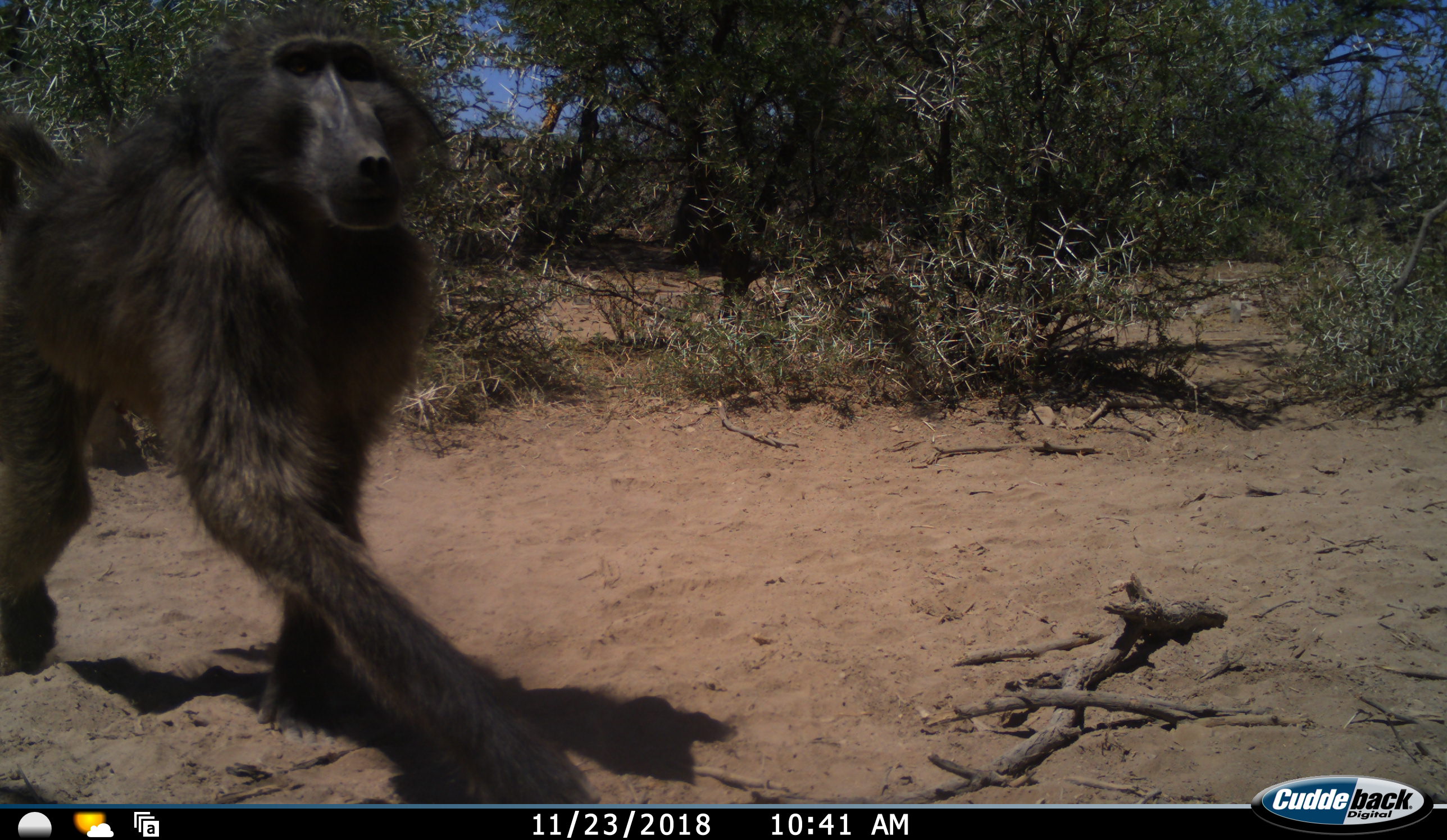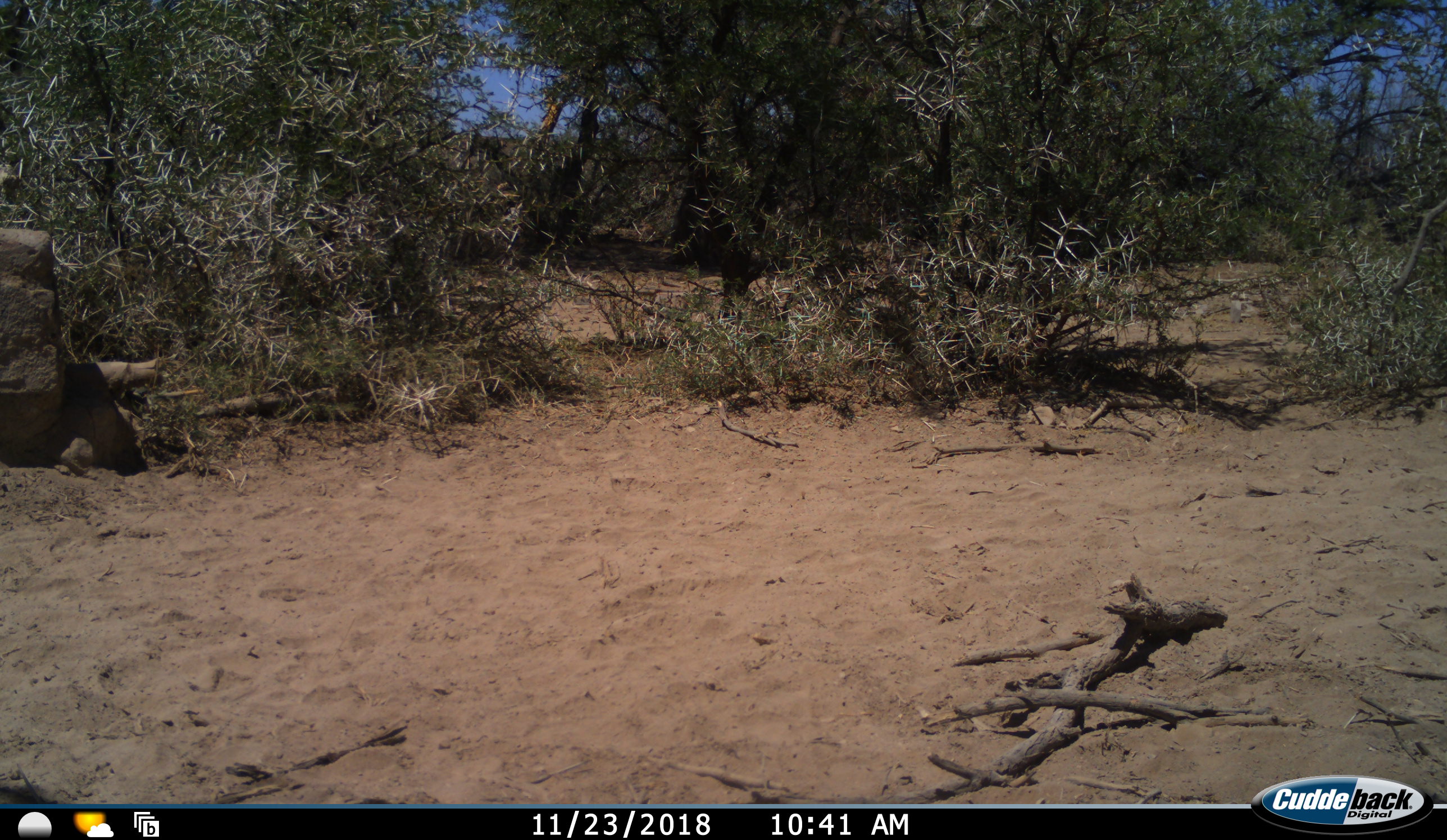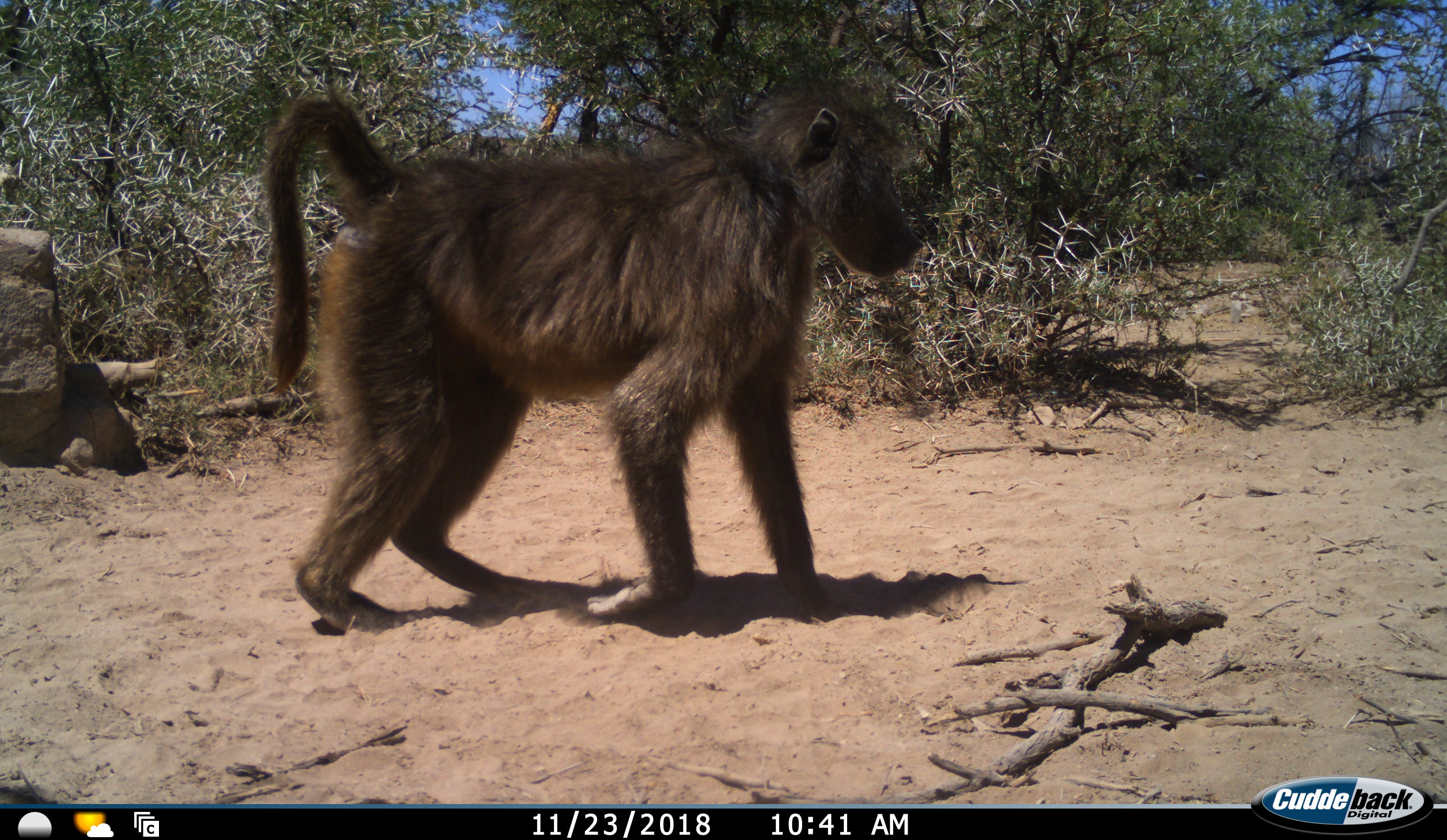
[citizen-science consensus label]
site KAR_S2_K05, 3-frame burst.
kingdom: Animalia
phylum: Chordata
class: Mammalia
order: Primates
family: Cercopithecidae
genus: Papio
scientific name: Papio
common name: baboon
Baboon (Papio), count 2. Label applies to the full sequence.